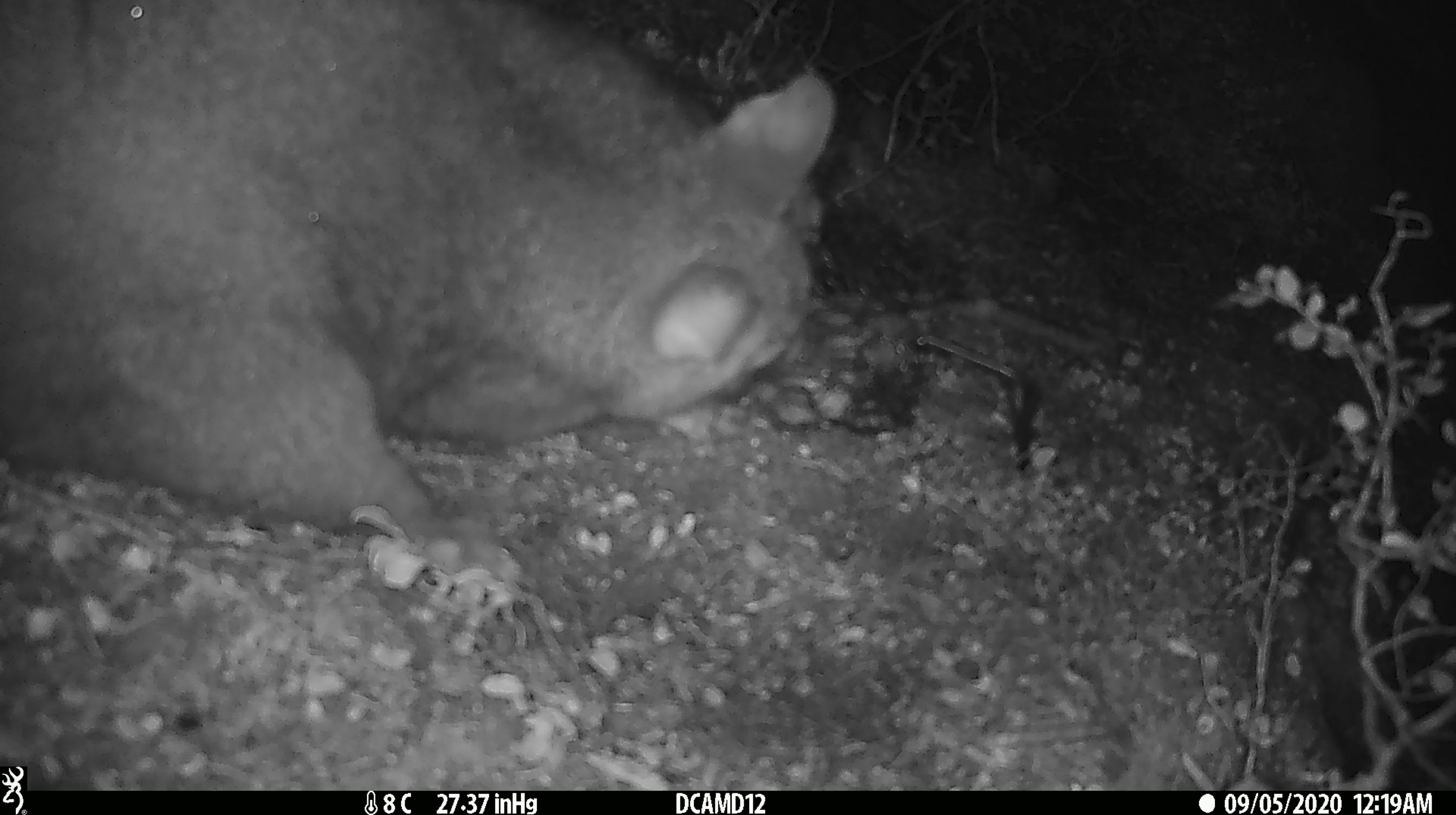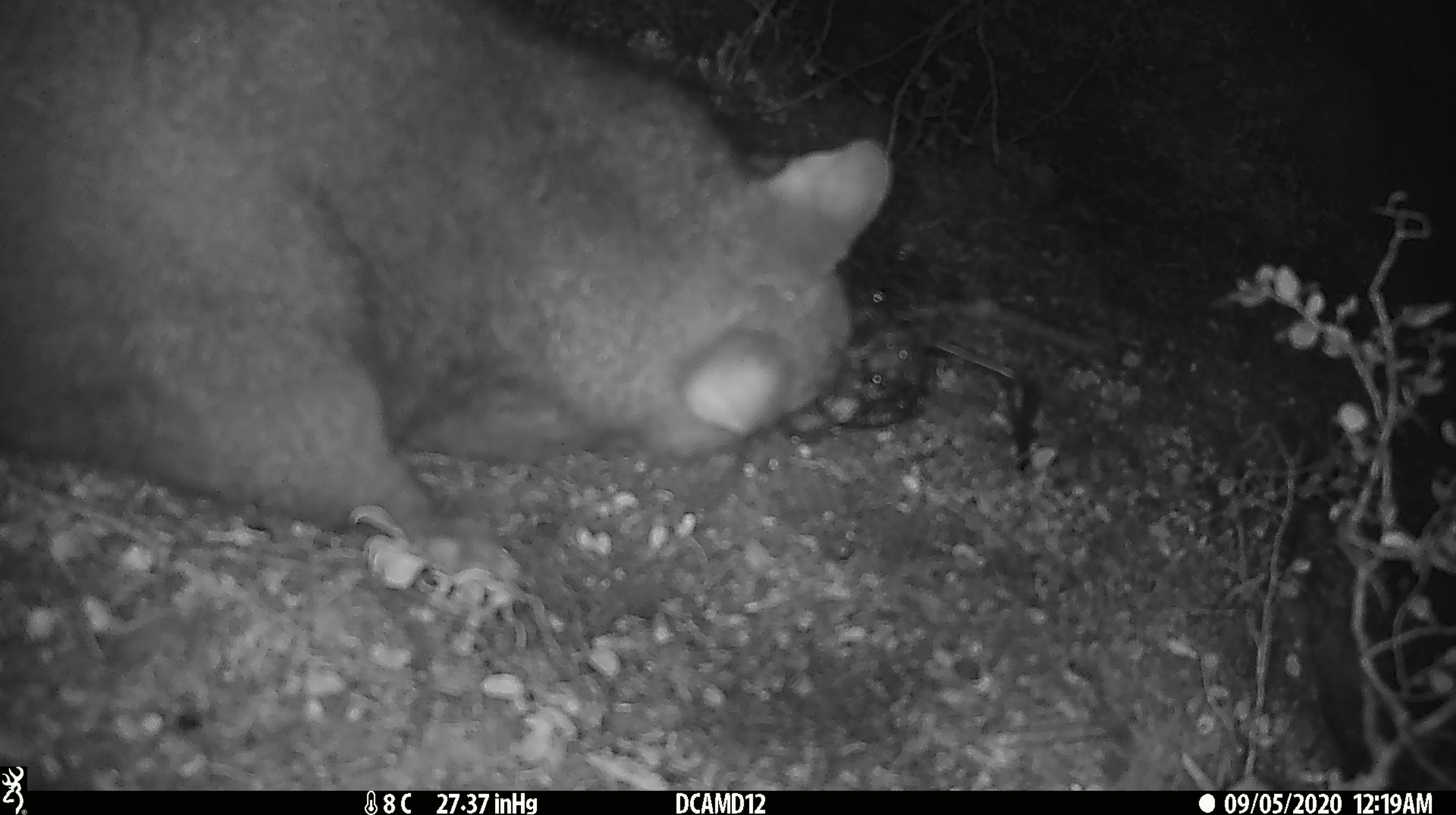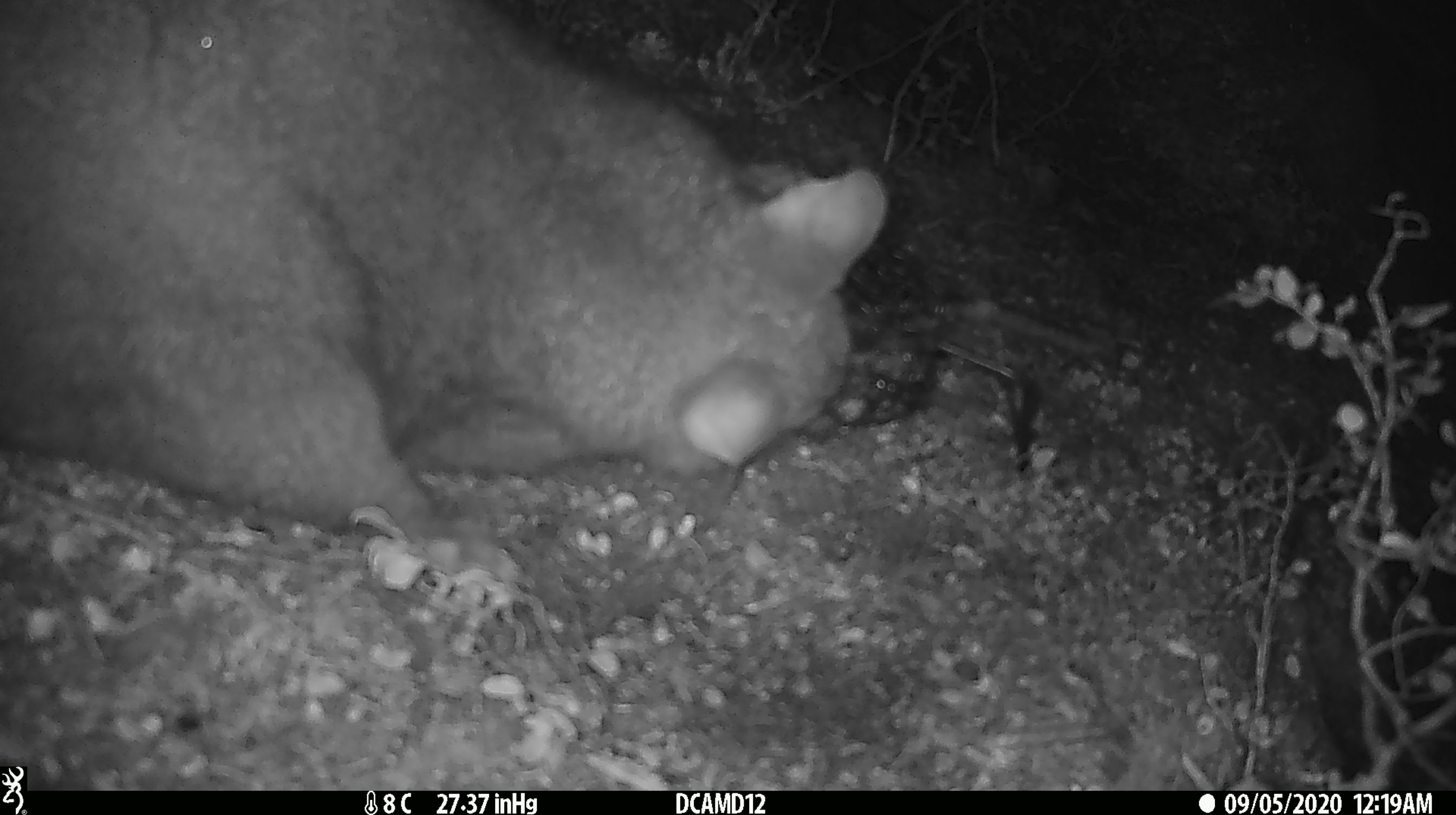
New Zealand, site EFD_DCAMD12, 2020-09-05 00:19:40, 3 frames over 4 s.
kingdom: Animalia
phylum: Chordata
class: Mammalia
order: Diprotodontia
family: Phalangeridae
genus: Trichosurus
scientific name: Trichosurus vulpecula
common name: common brushtail possum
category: possum